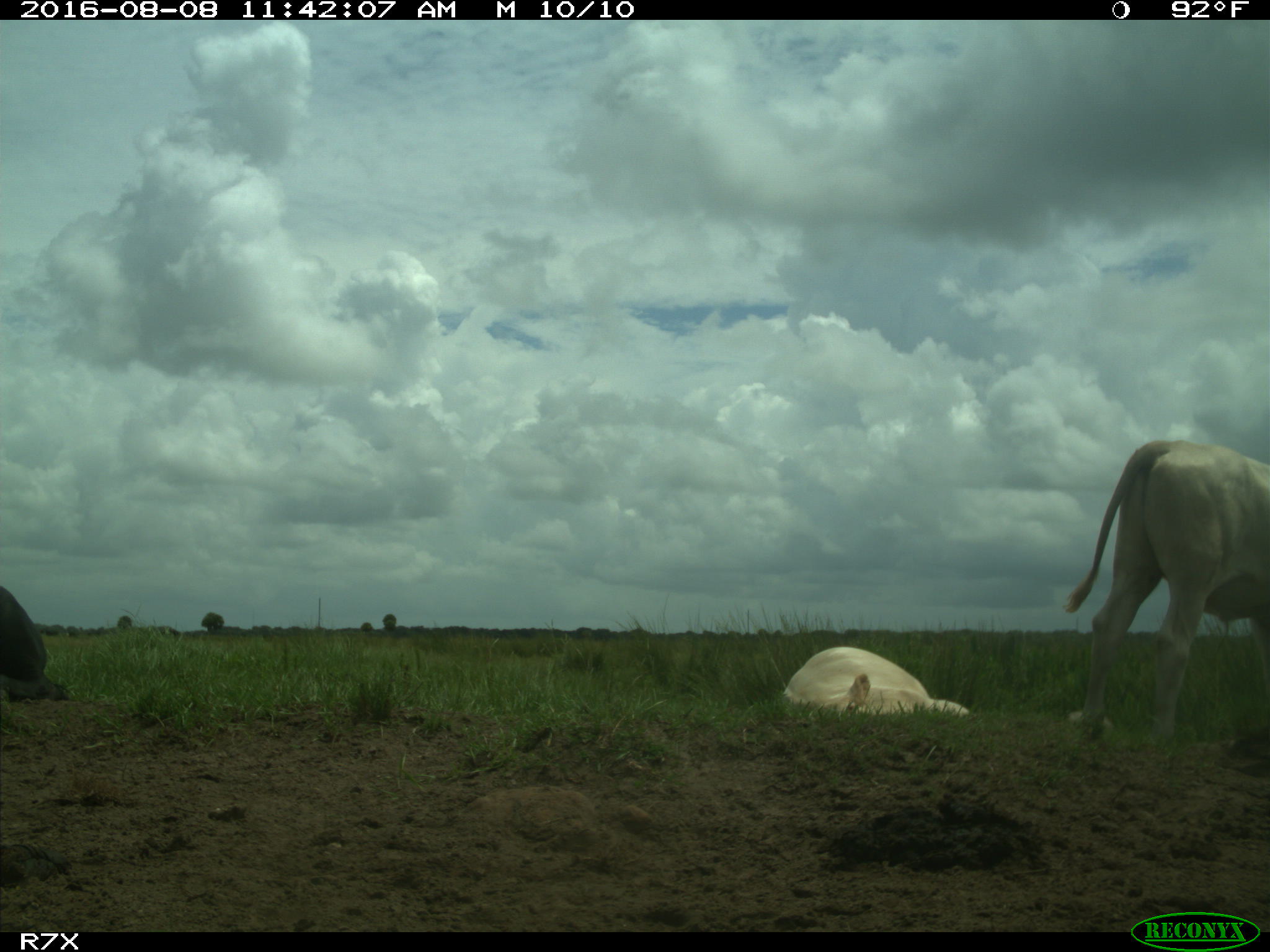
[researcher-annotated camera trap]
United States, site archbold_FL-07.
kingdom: Animalia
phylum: Chordata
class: Mammalia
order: Artiodactyla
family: Bovidae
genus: Bos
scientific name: Bos taurus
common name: domestic cow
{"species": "Bos taurus (domestic cow)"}